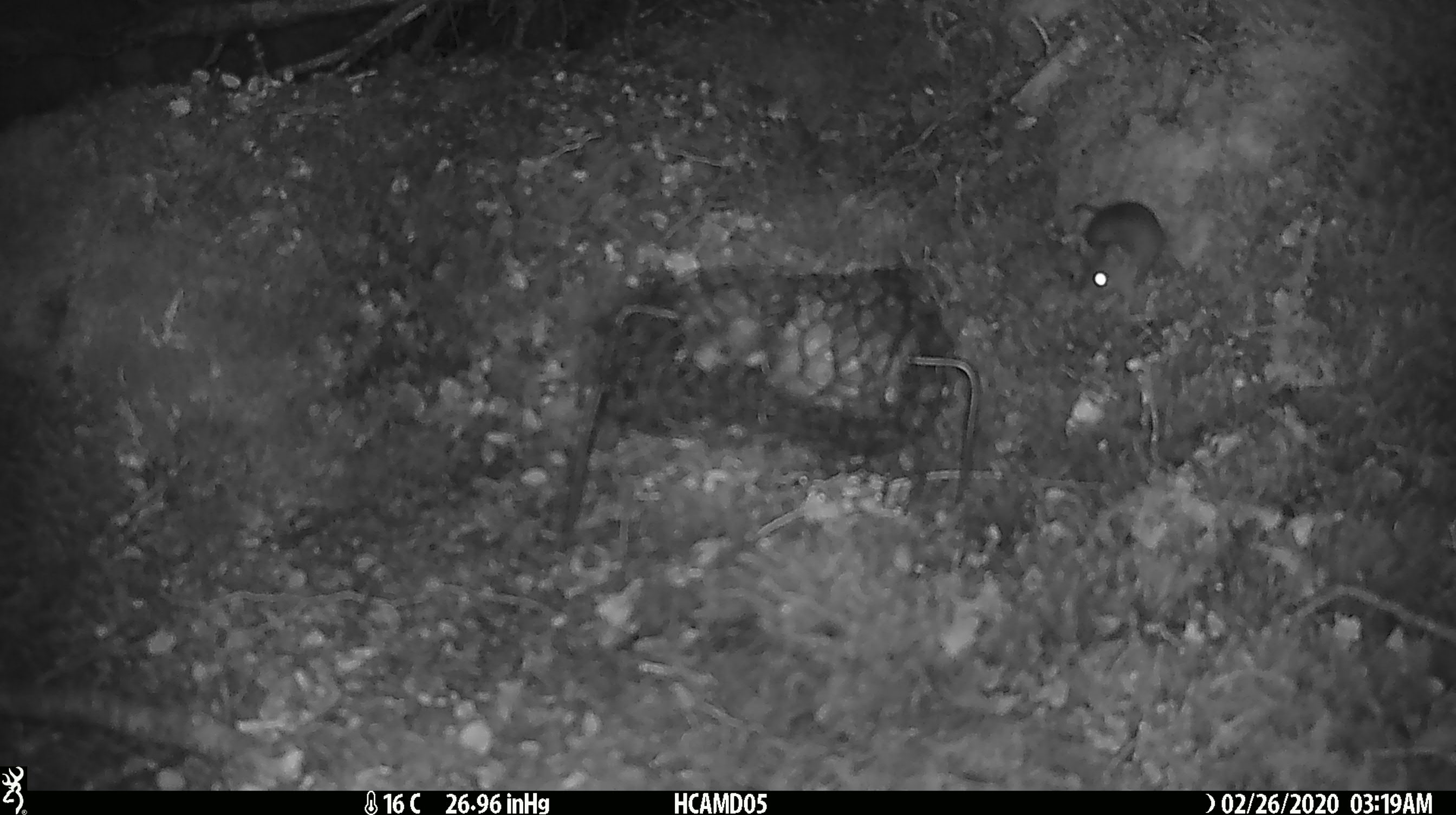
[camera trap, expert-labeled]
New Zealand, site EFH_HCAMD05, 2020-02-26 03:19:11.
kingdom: Animalia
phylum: Chordata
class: Mammalia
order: Rodentia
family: Muridae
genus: Mus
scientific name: Mus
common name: mouse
Mouse (Mus).